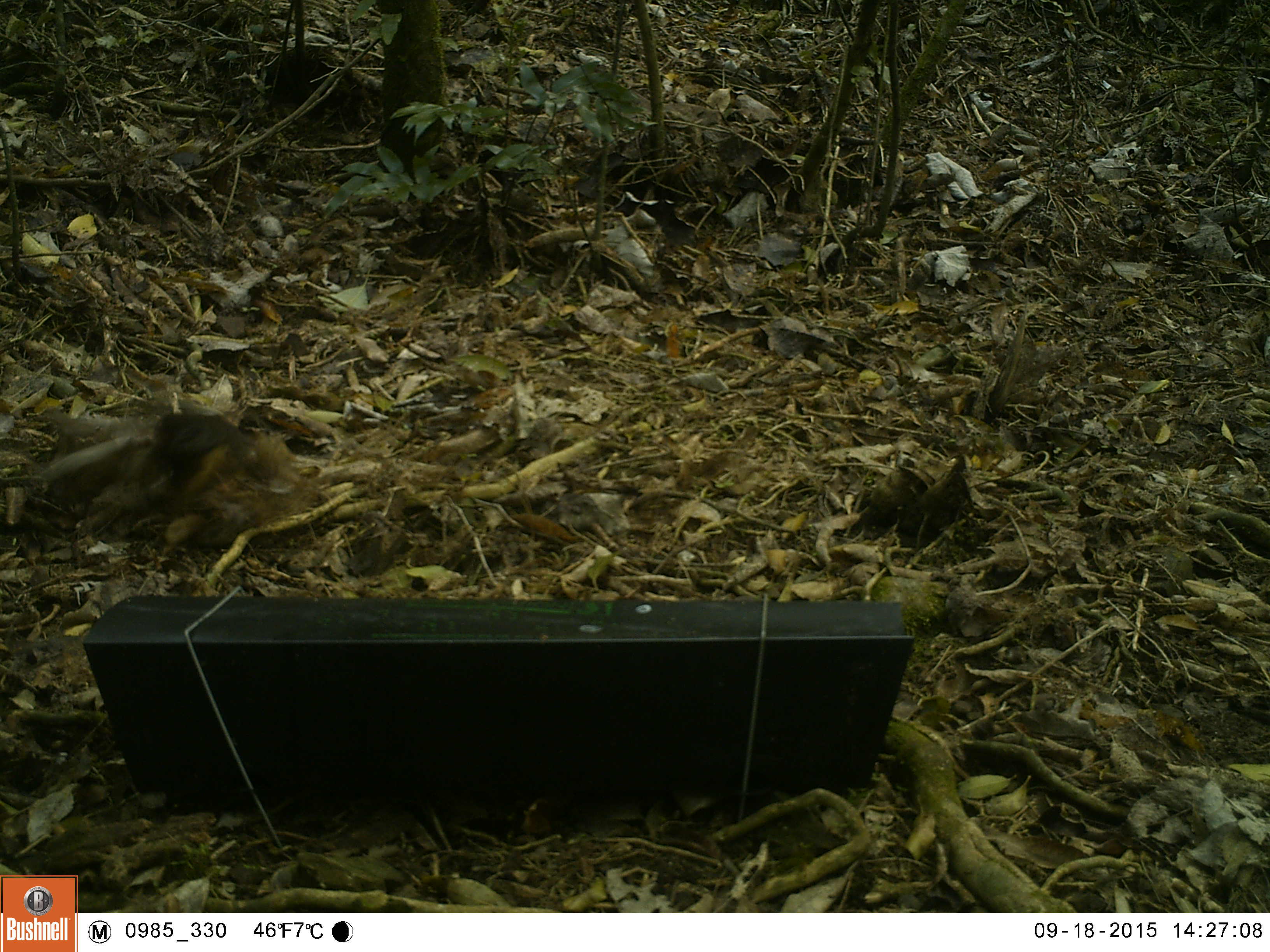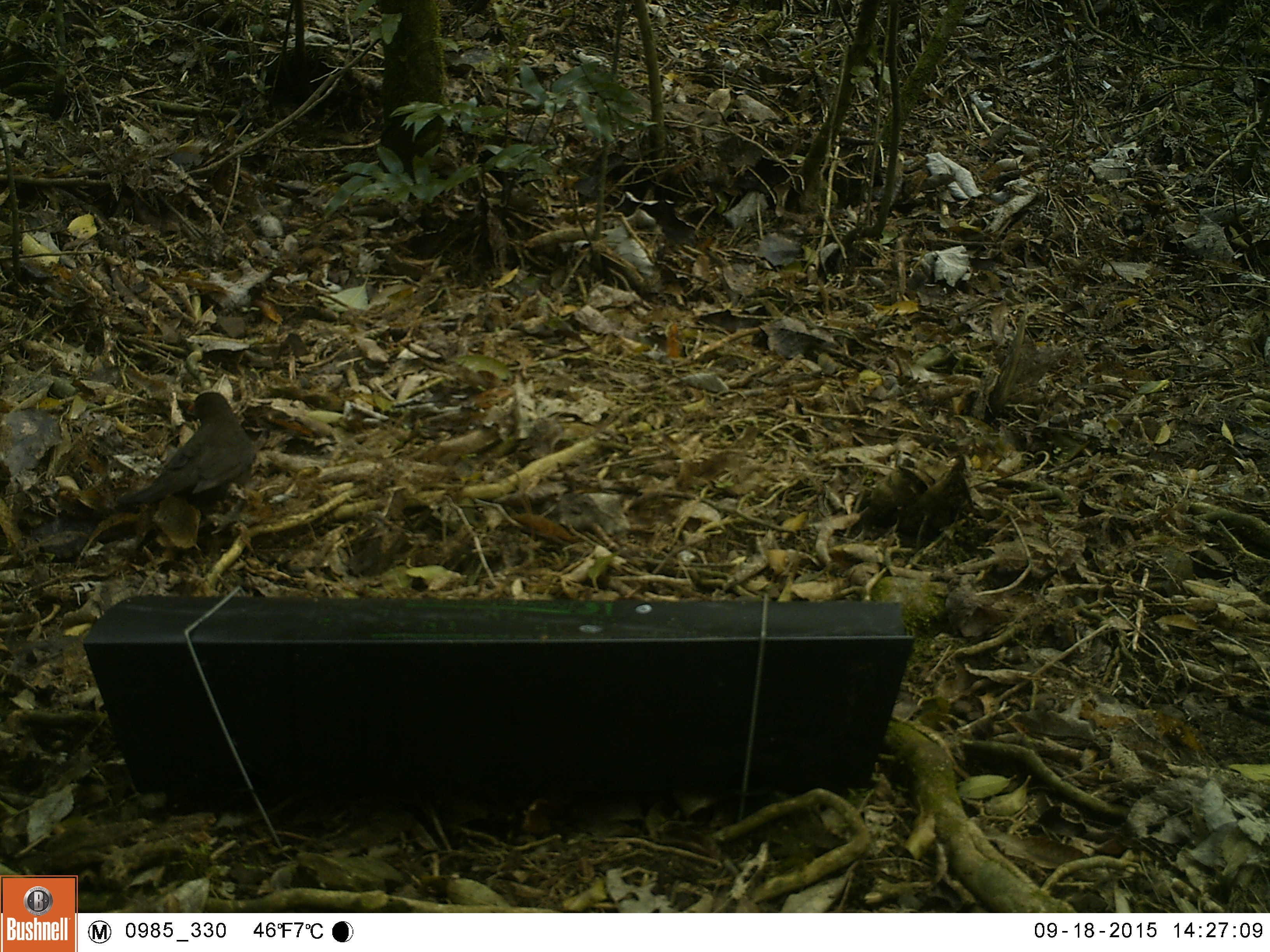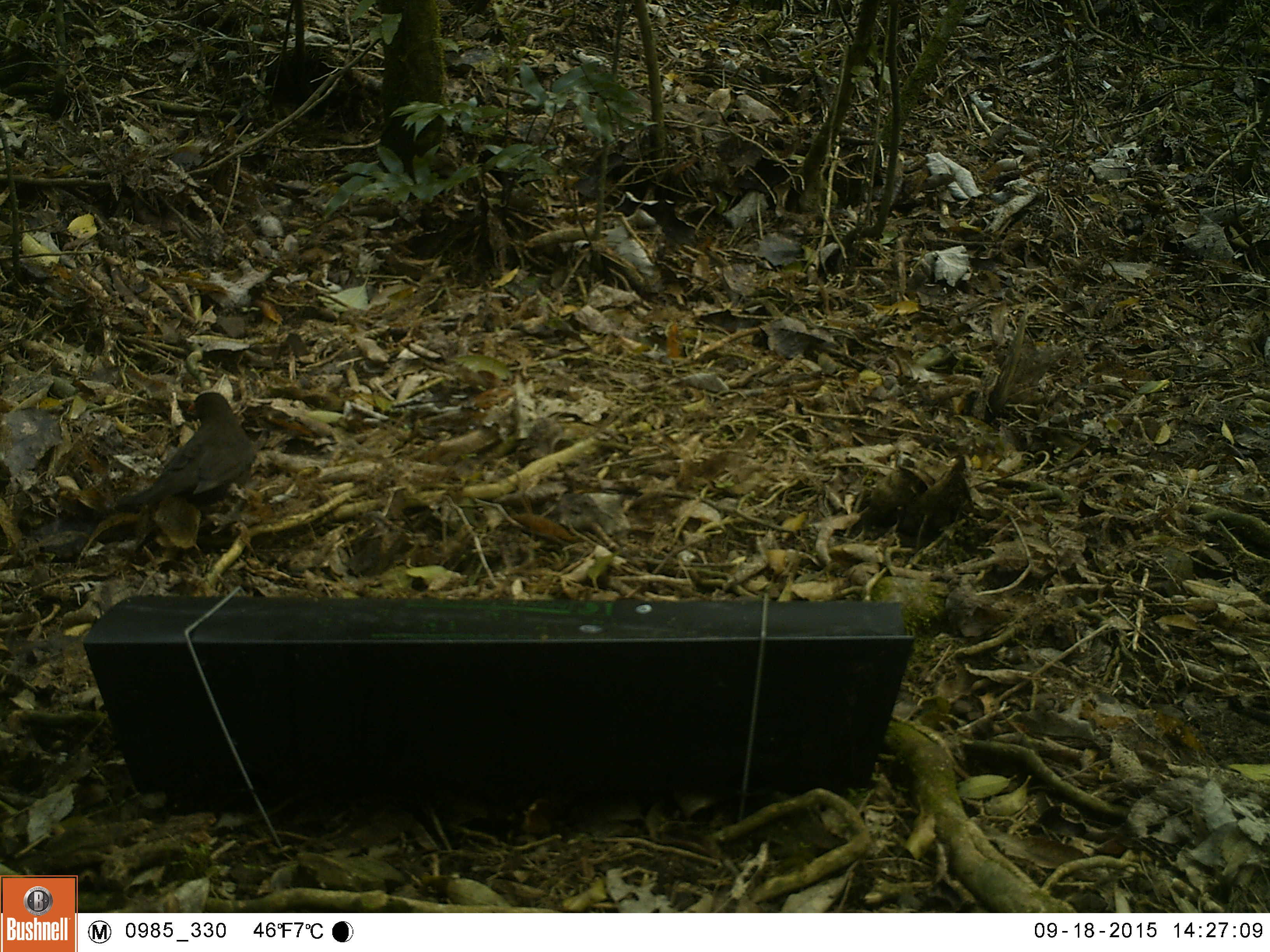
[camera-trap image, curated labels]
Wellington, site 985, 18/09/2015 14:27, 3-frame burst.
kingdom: Animalia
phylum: Chordata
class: Aves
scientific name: Aves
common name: bird